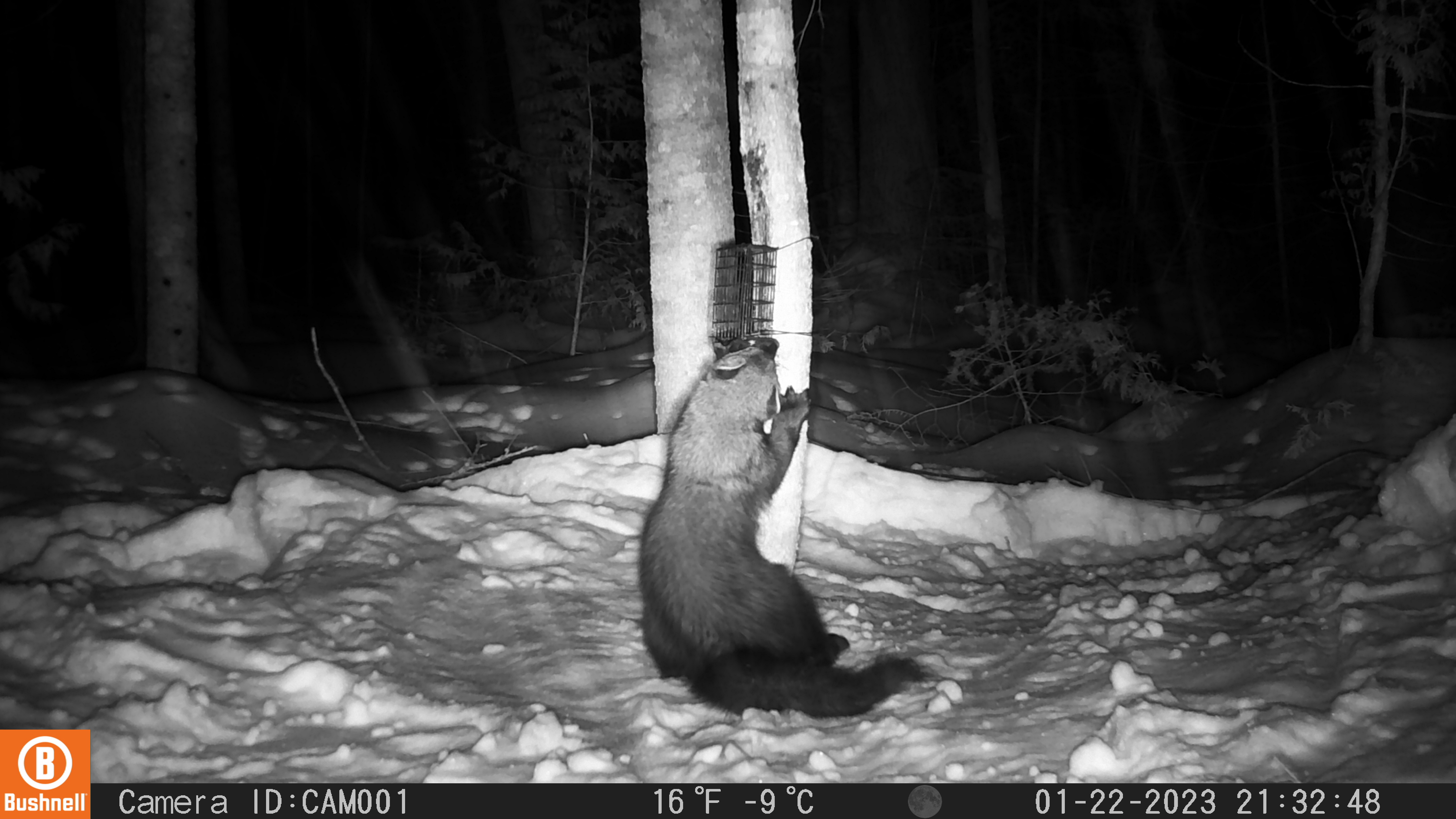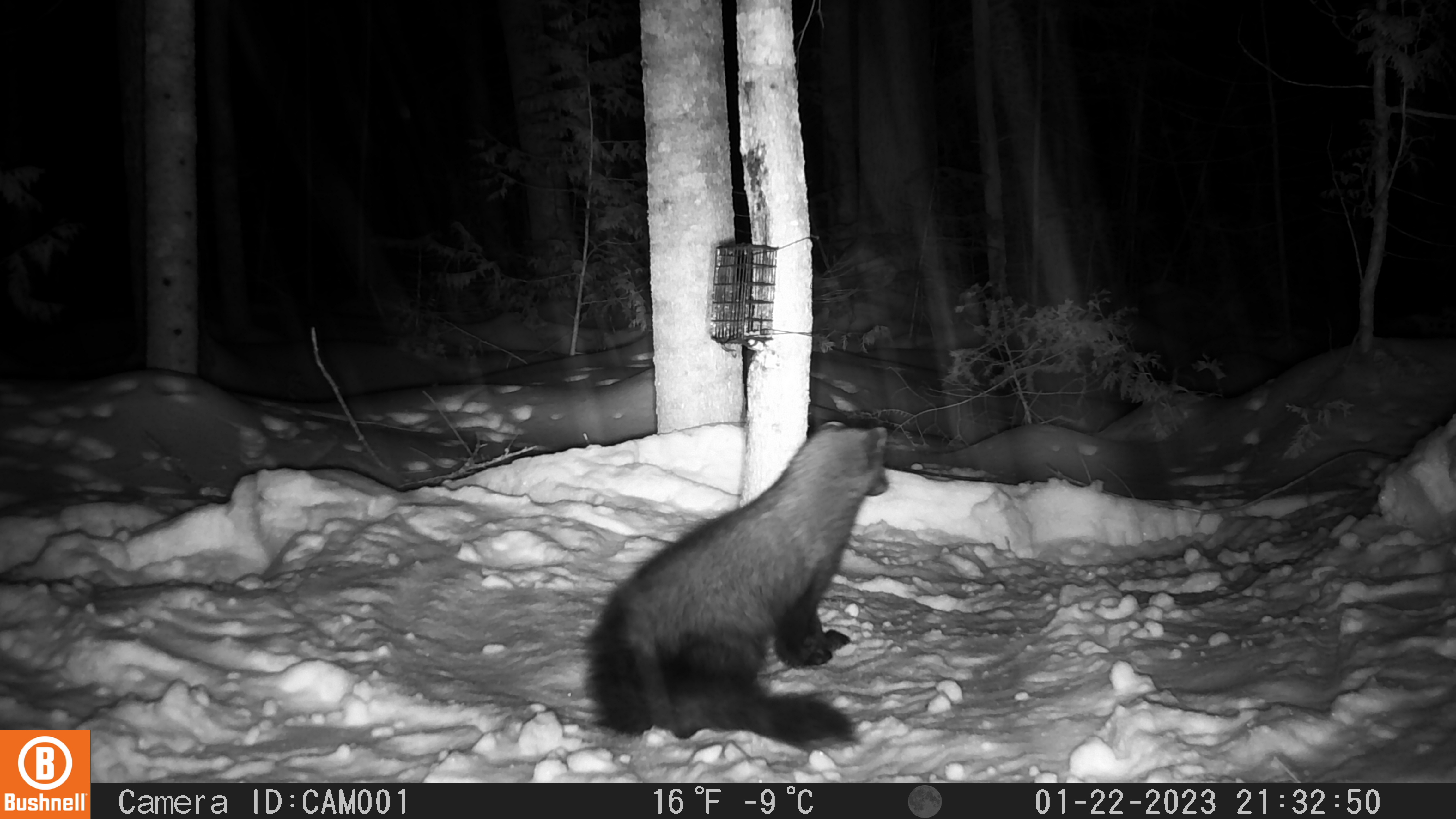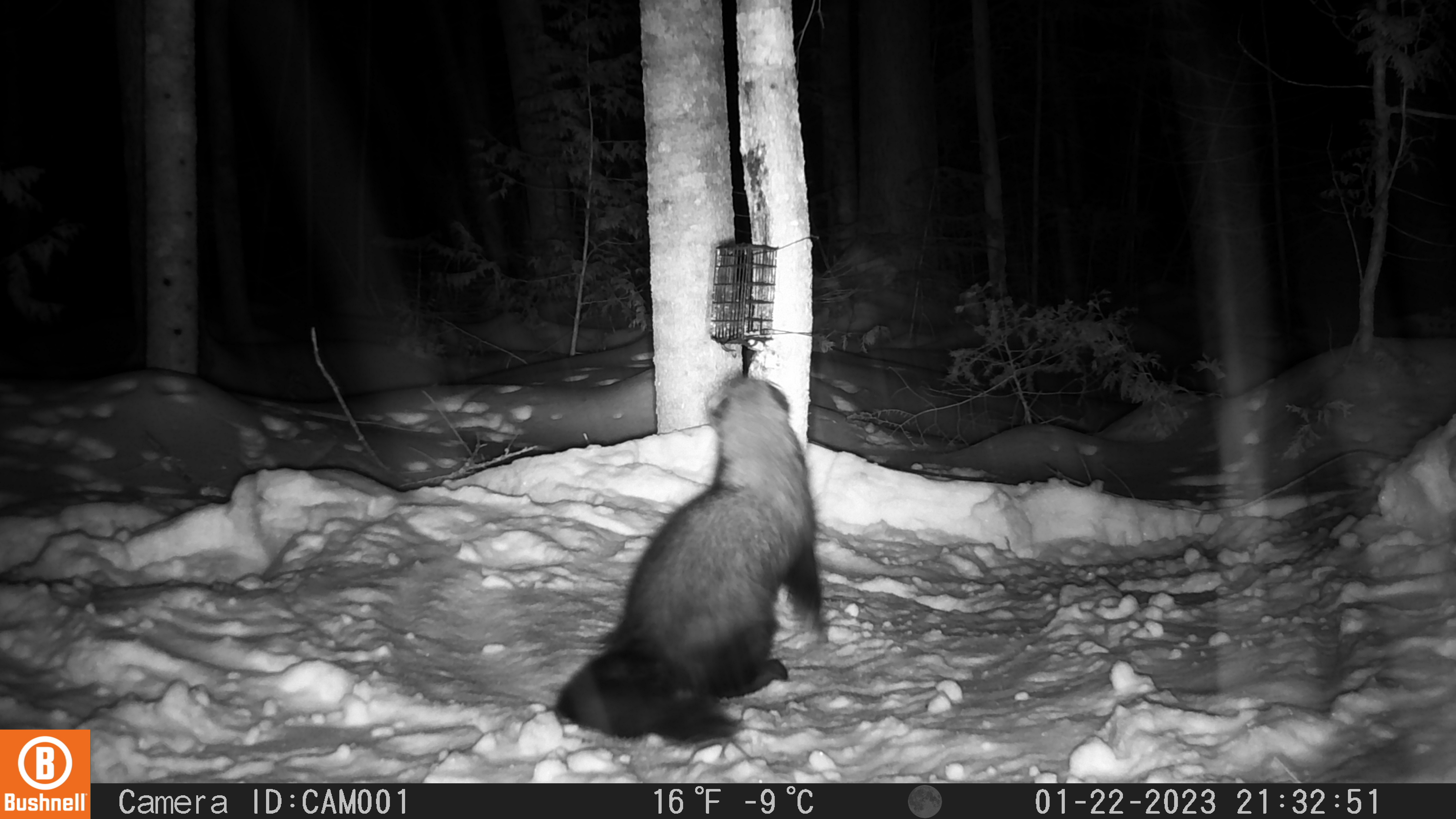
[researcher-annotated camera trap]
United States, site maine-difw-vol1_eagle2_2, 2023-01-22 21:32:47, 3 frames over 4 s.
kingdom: Animalia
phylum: Chordata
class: Mammalia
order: Carnivora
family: Mustelidae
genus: Pekania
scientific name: Pekania pennanti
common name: fisher